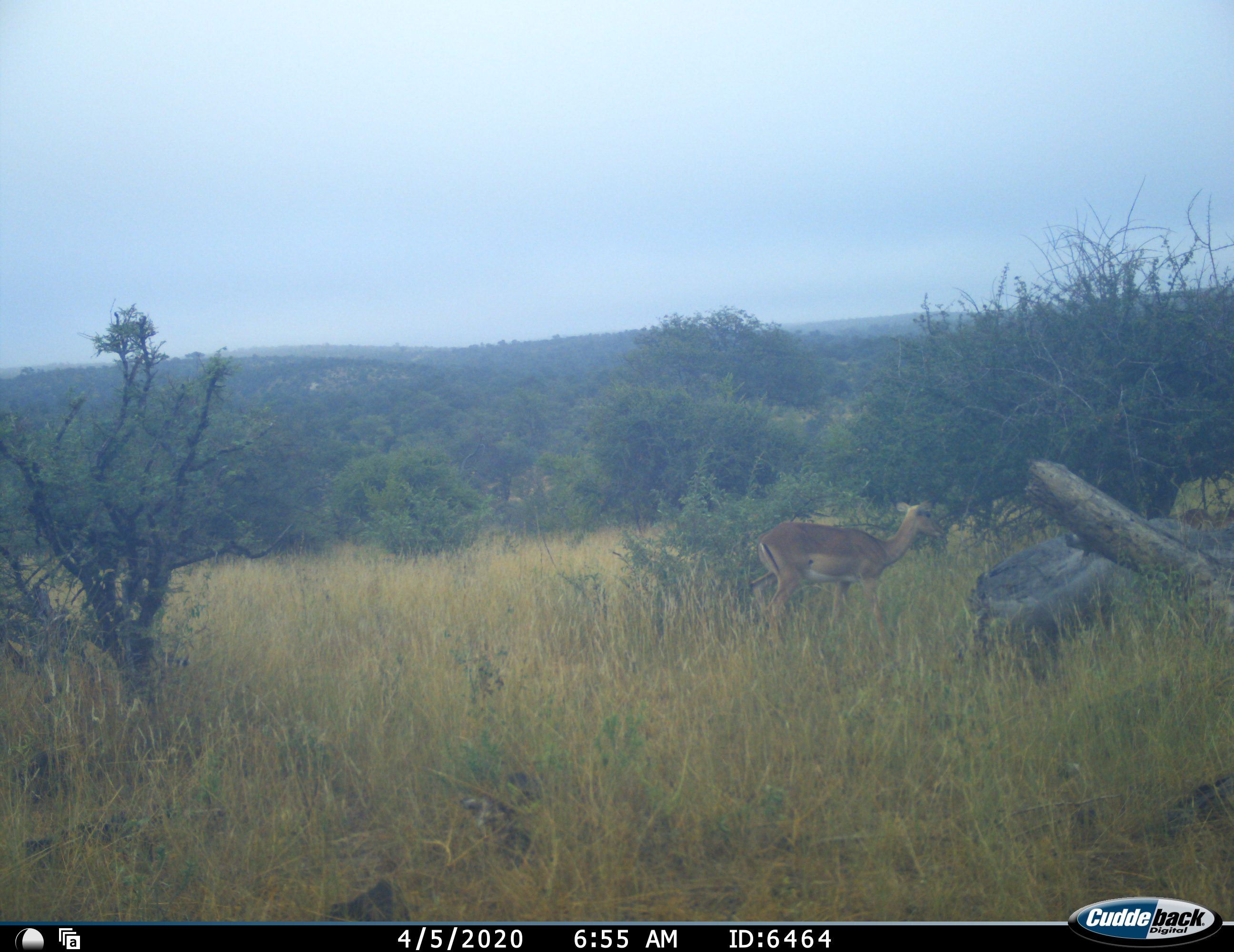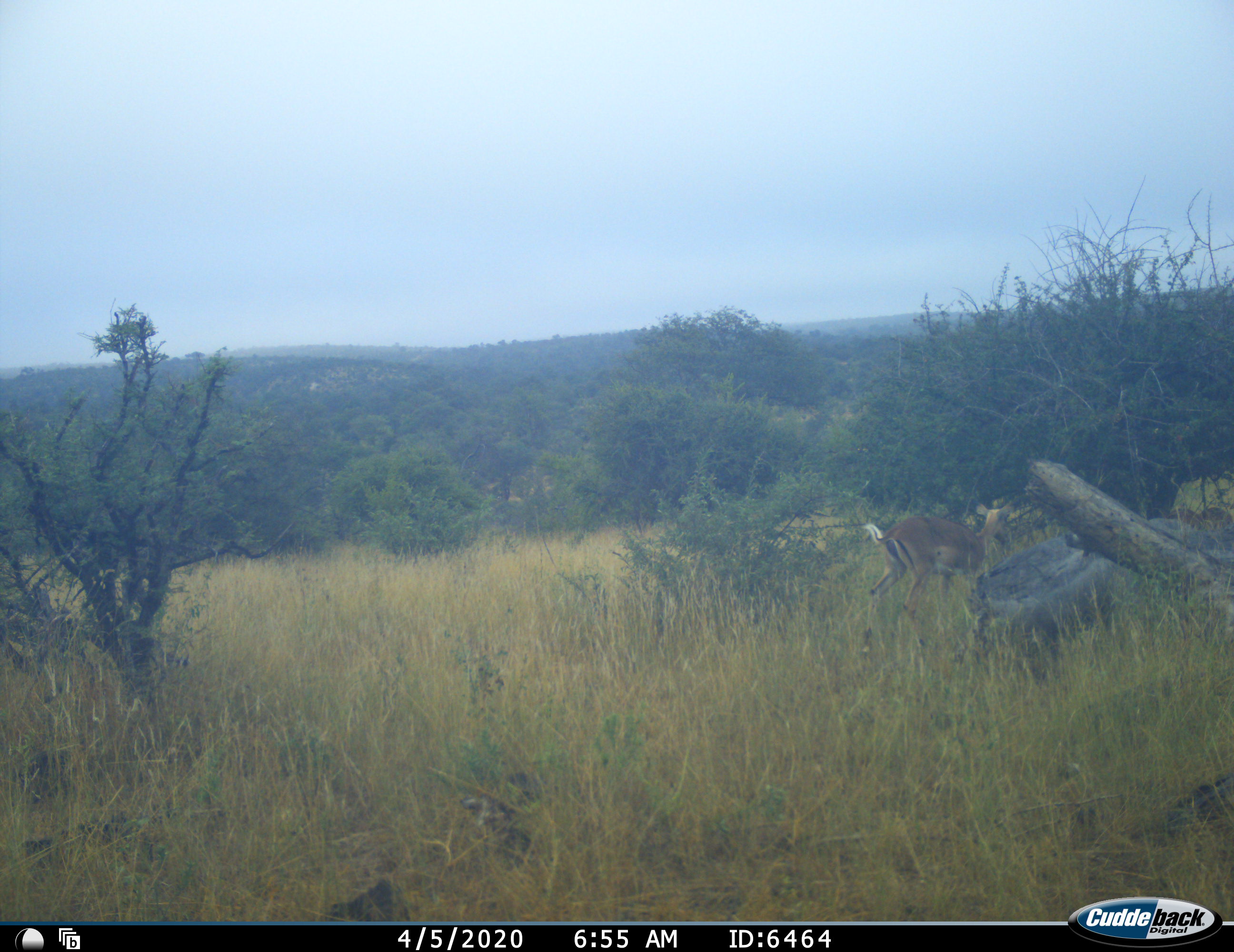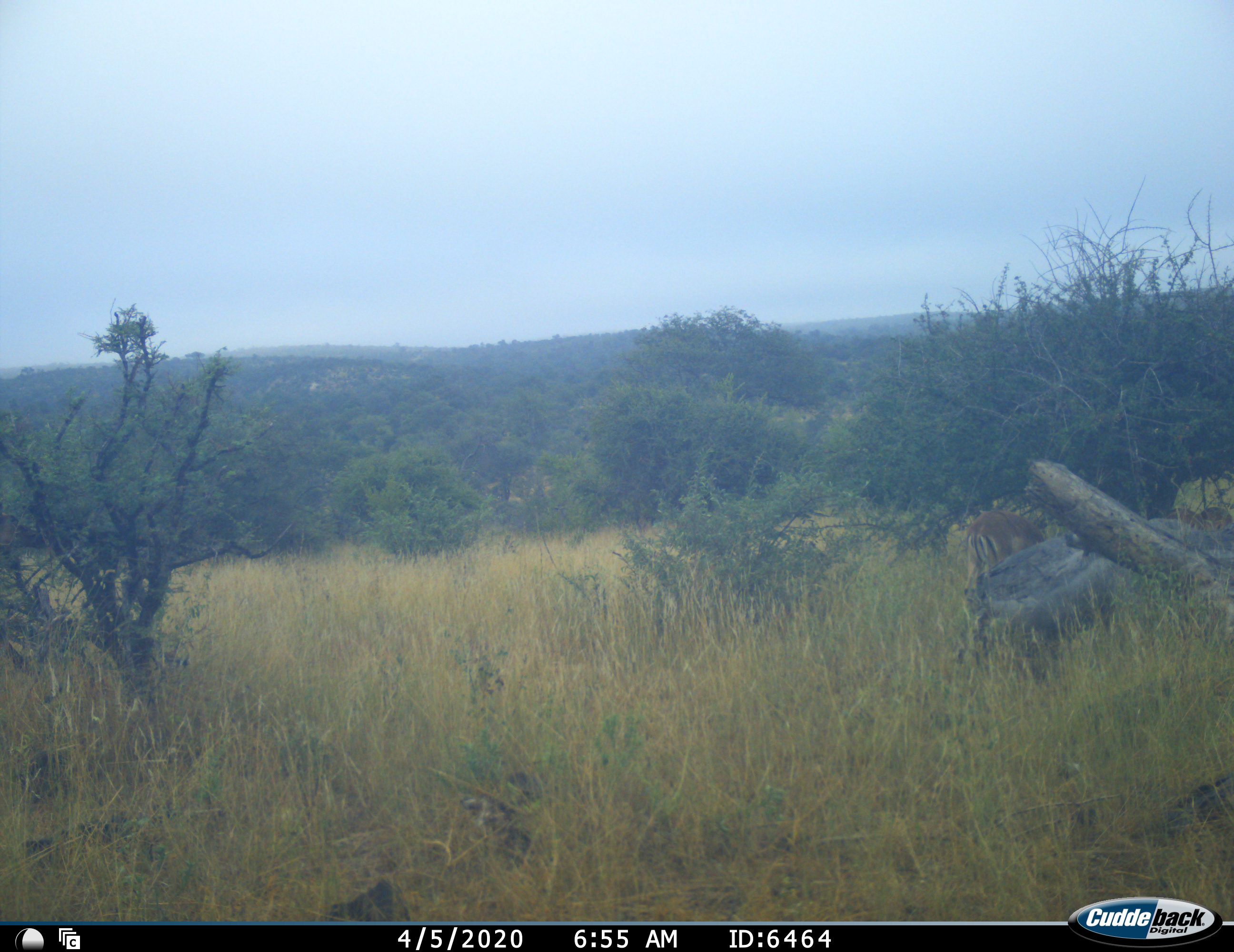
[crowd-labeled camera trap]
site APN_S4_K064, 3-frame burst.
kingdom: Animalia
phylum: Chordata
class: Mammalia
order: Artiodactyla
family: Bovidae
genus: Aepyceros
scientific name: Aepyceros melampus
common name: impala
Impala (Aepyceros melampus), count 2. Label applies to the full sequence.